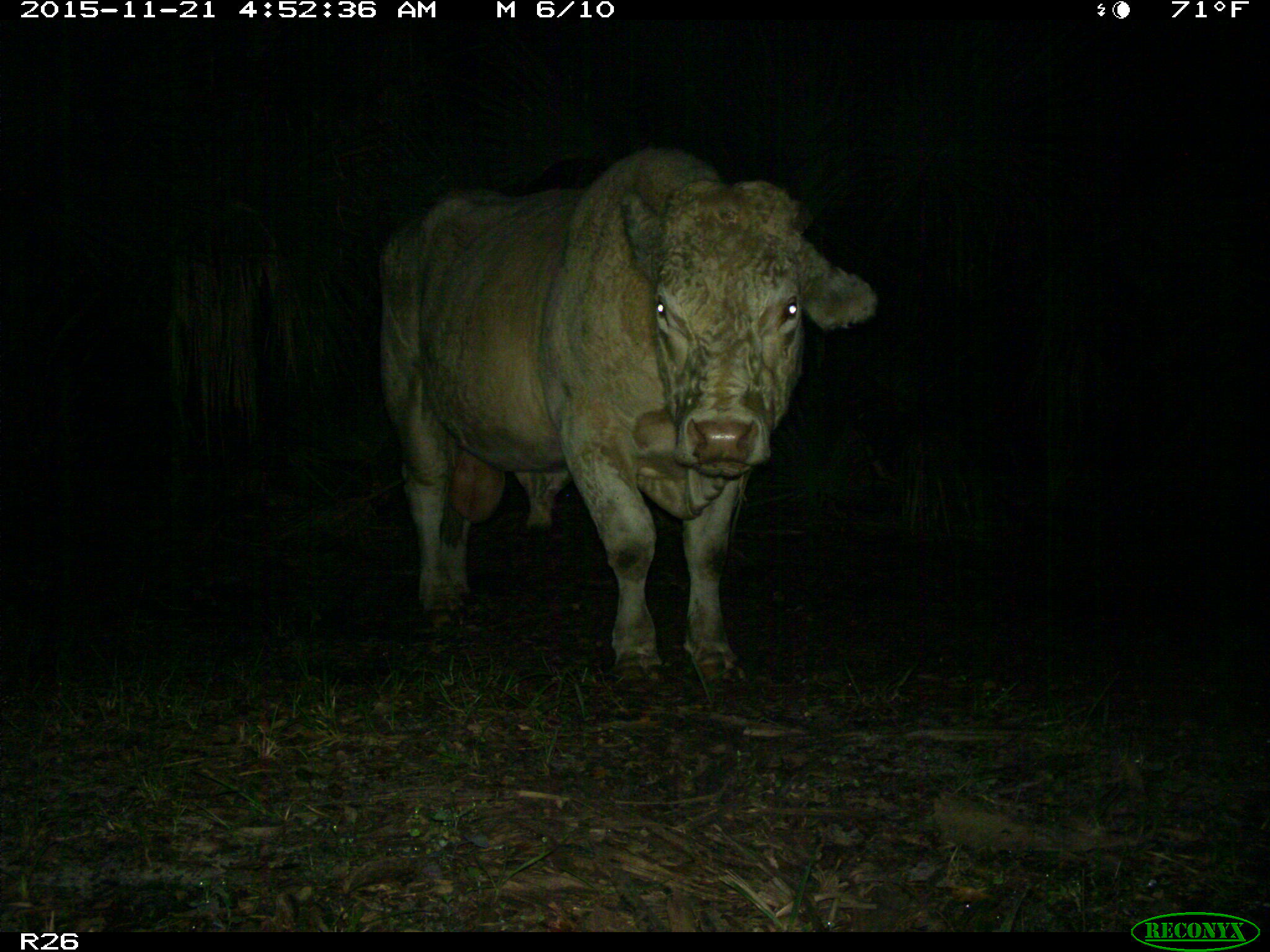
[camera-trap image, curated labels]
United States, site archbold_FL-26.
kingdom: Animalia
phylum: Chordata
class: Mammalia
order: Artiodactyla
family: Bovidae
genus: Bos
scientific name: Bos taurus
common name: domestic cow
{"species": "Bos taurus (domestic cow)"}